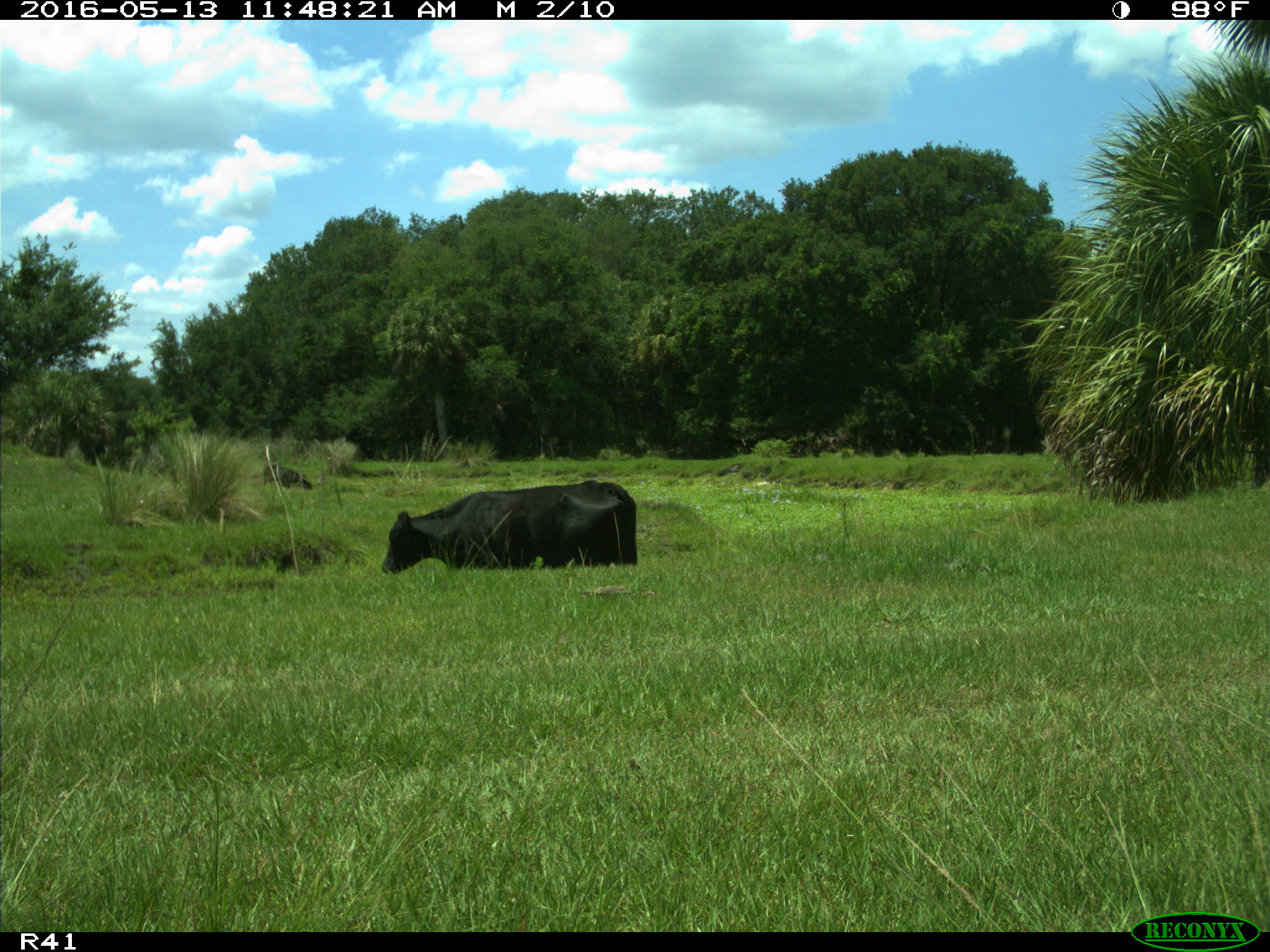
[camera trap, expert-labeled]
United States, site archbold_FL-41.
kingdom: Animalia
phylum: Chordata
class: Mammalia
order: Artiodactyla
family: Bovidae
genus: Bos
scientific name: Bos taurus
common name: domestic cow